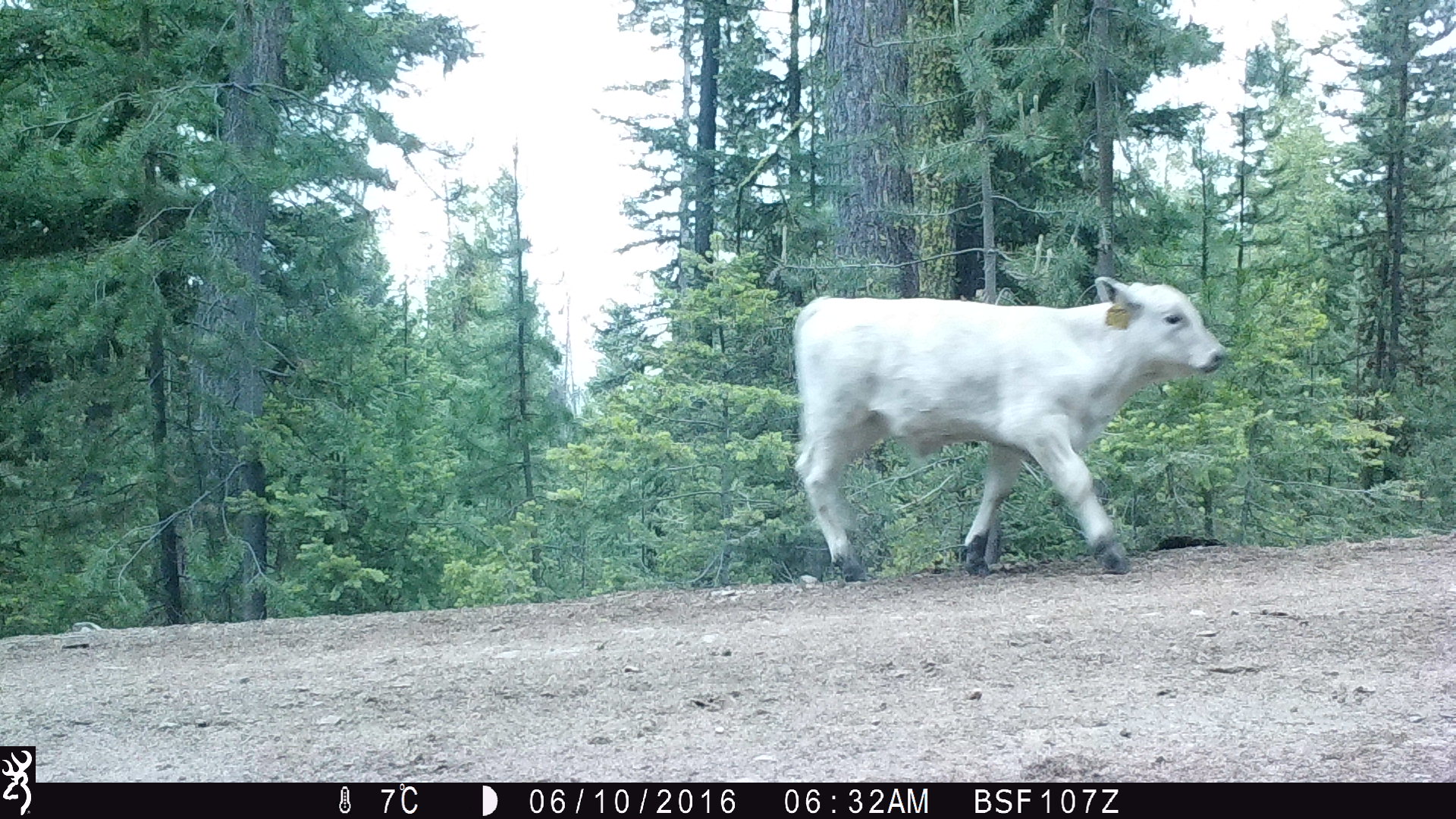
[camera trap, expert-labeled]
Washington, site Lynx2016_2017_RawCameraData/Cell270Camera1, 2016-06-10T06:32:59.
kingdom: Animalia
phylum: Chordata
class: Mammalia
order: Artiodactyla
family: Bovidae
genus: Bos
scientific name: Bos taurus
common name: domestic cattle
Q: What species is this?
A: Domestic cattle (Bos taurus).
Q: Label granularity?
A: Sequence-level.